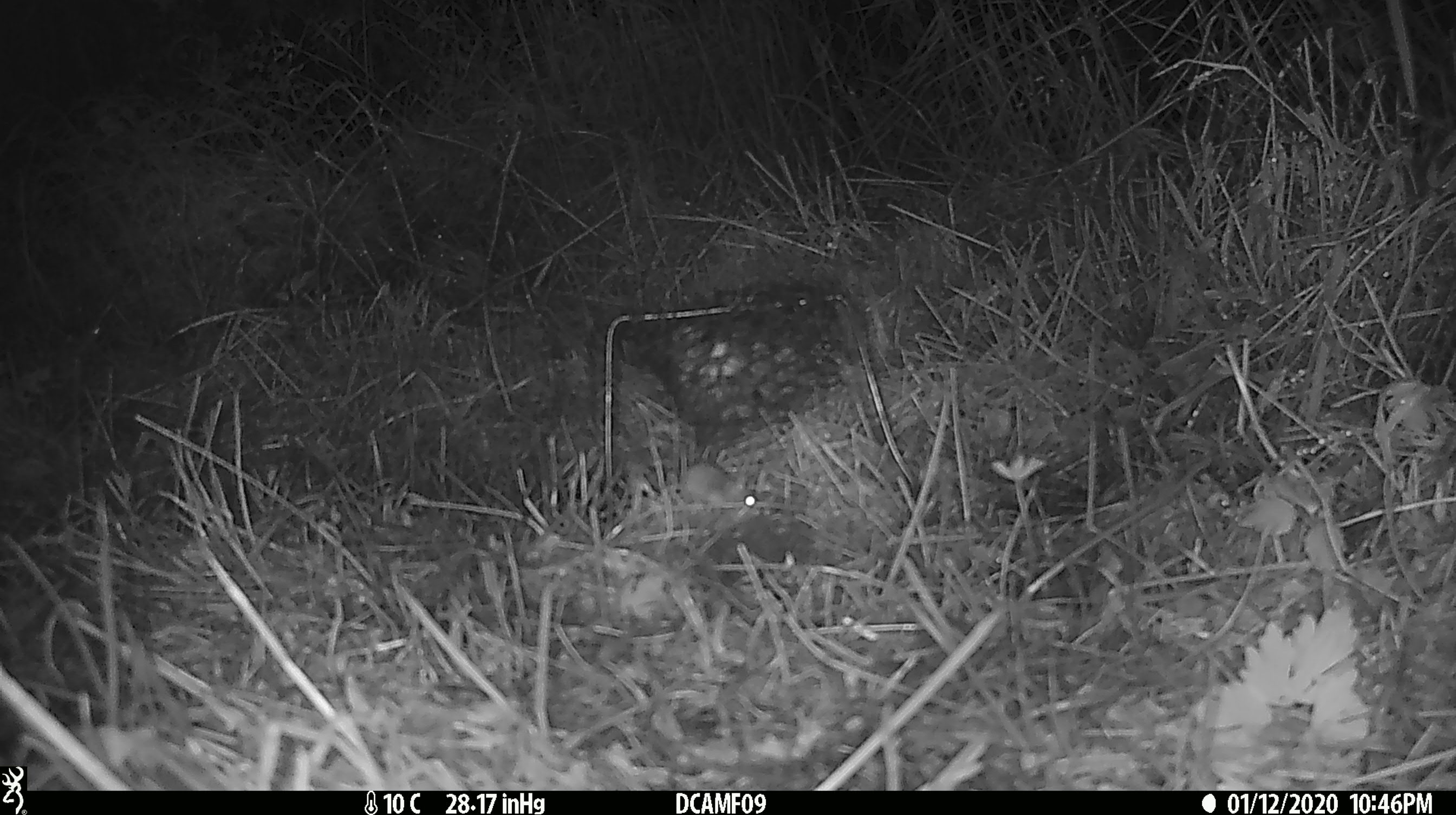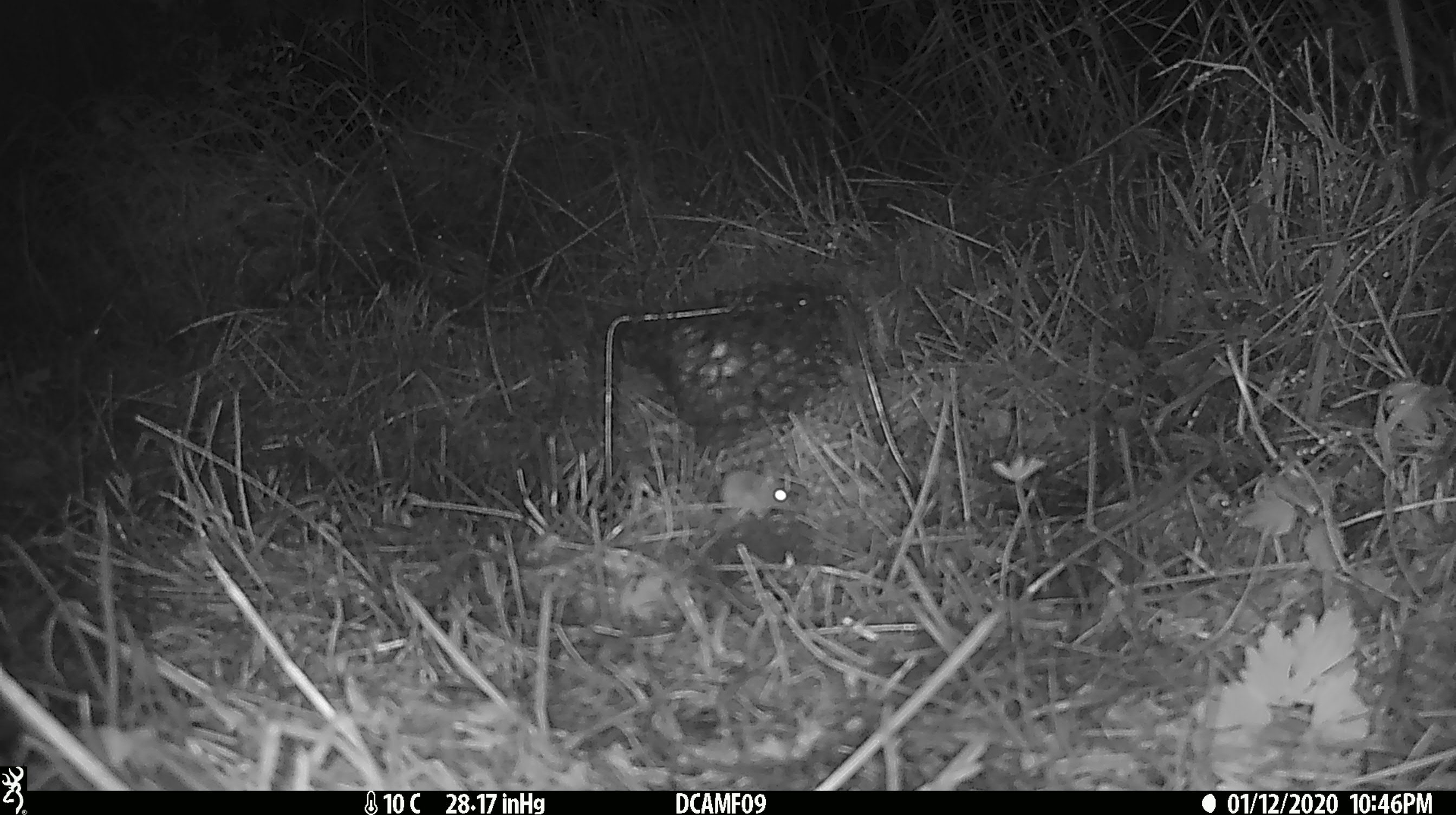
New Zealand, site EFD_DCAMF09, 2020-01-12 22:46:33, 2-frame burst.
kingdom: Animalia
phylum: Chordata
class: Mammalia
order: Rodentia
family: Muridae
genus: Mus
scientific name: Mus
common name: mouse